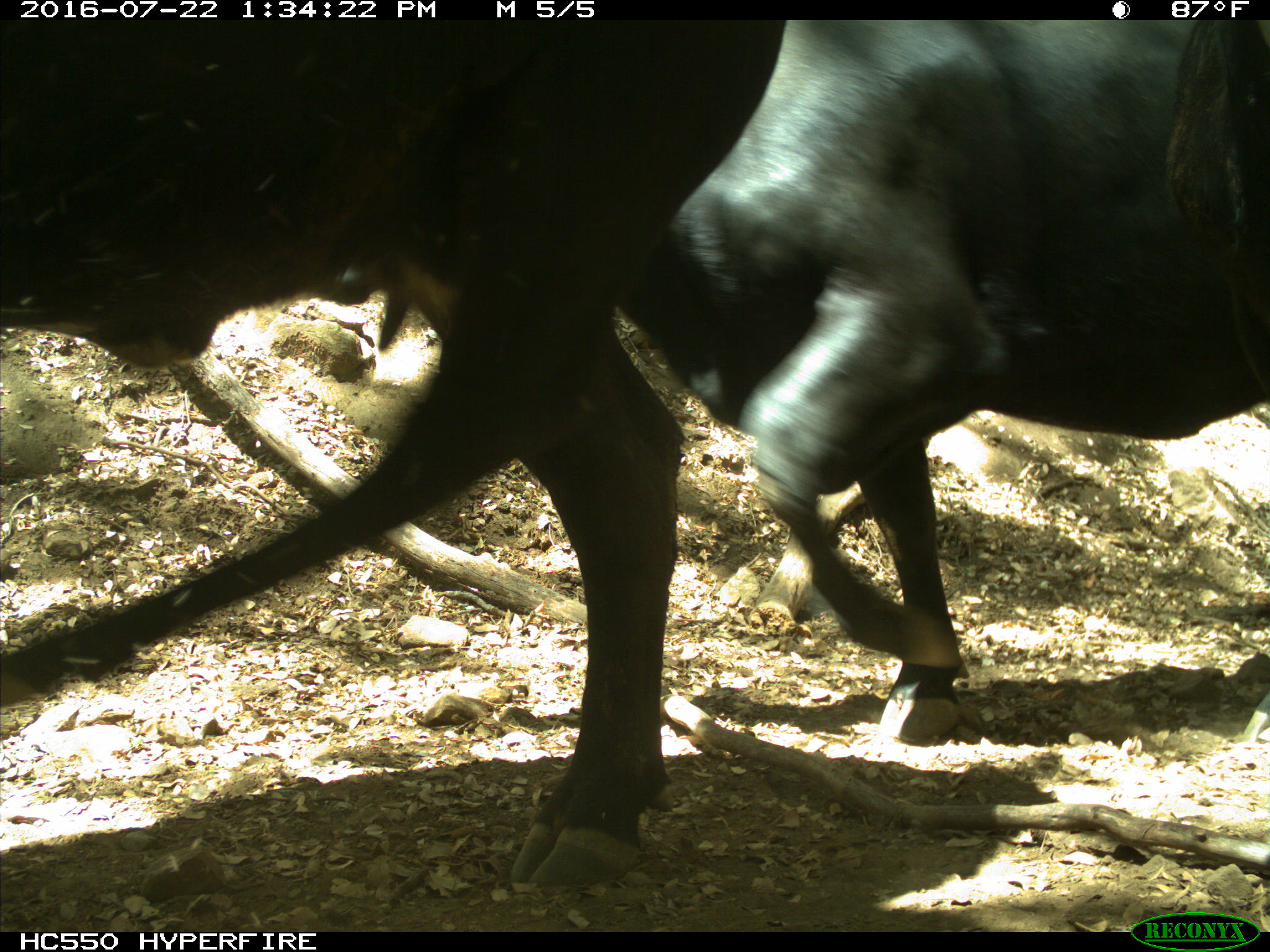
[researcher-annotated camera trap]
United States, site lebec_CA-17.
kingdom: Animalia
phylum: Chordata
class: Mammalia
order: Artiodactyla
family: Bovidae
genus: Bos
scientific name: Bos taurus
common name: domestic cow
Bos taurus (domestic cow).